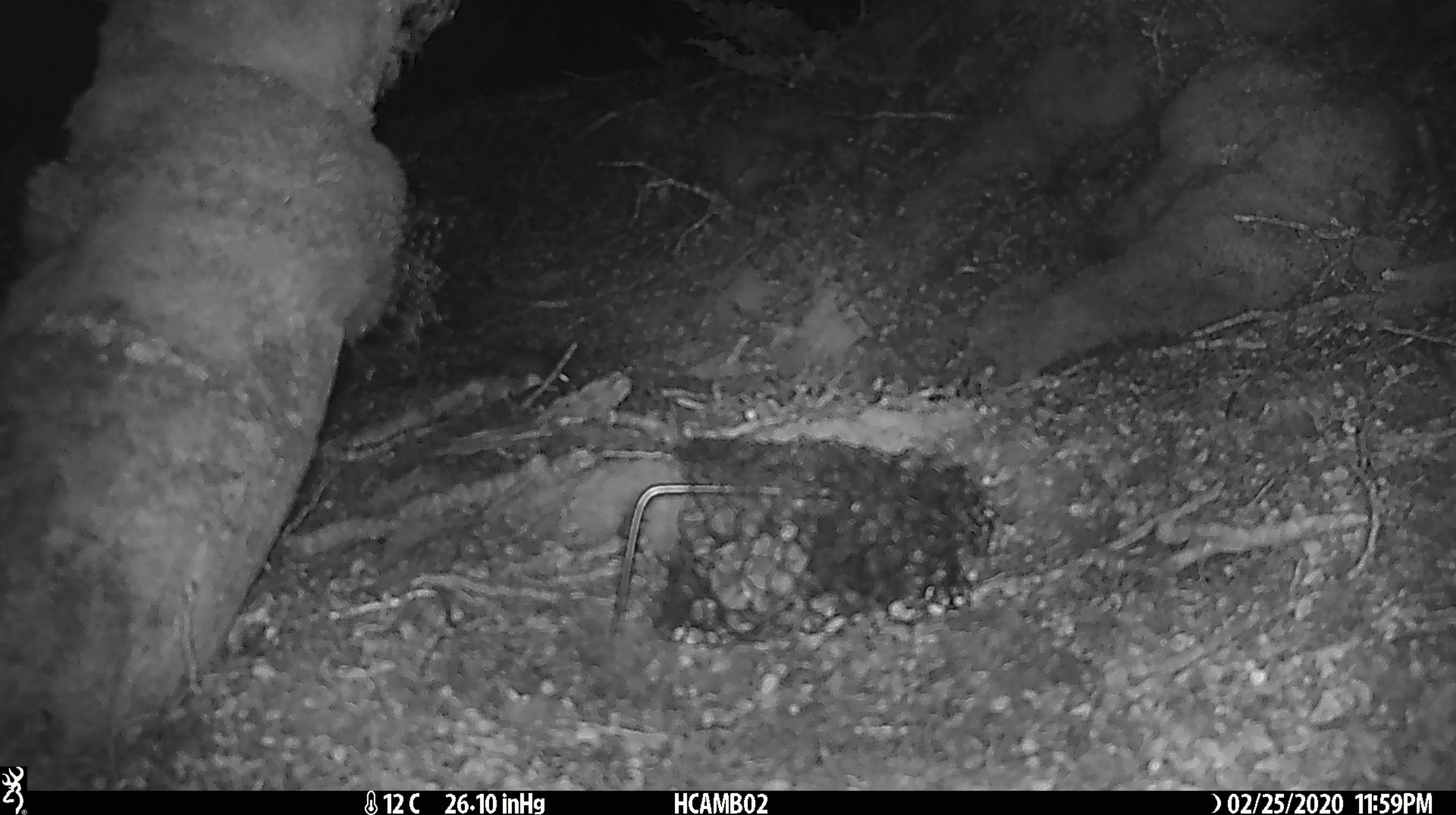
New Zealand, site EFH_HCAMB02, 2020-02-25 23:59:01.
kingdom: Animalia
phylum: Chordata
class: Mammalia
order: Rodentia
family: Muridae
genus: Mus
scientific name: Mus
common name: mouse